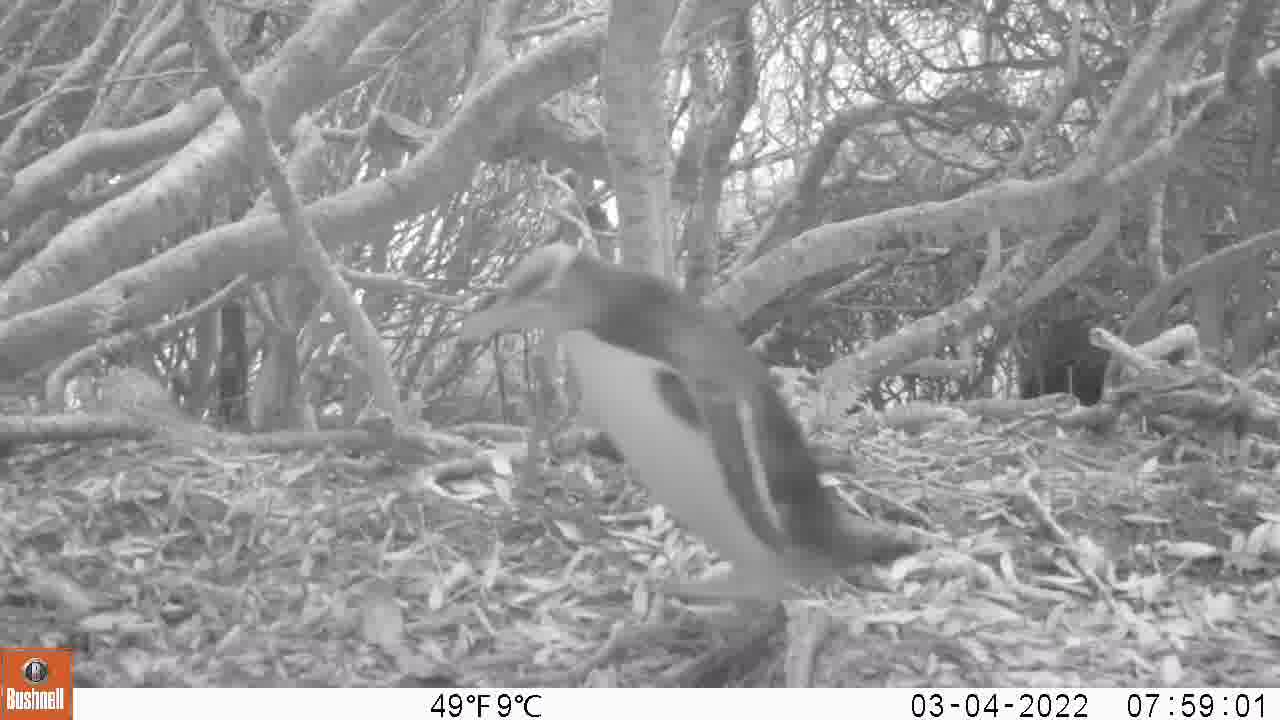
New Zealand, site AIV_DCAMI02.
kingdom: Animalia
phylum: Chordata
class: Aves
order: Sphenisciformes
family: Spheniscidae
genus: Megadyptes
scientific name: Megadyptes antipodes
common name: yellow-eyed penguin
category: yellow eyed penguin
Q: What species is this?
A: Yellow eyed penguin (yellow-eyed penguin) (Megadyptes antipodes).